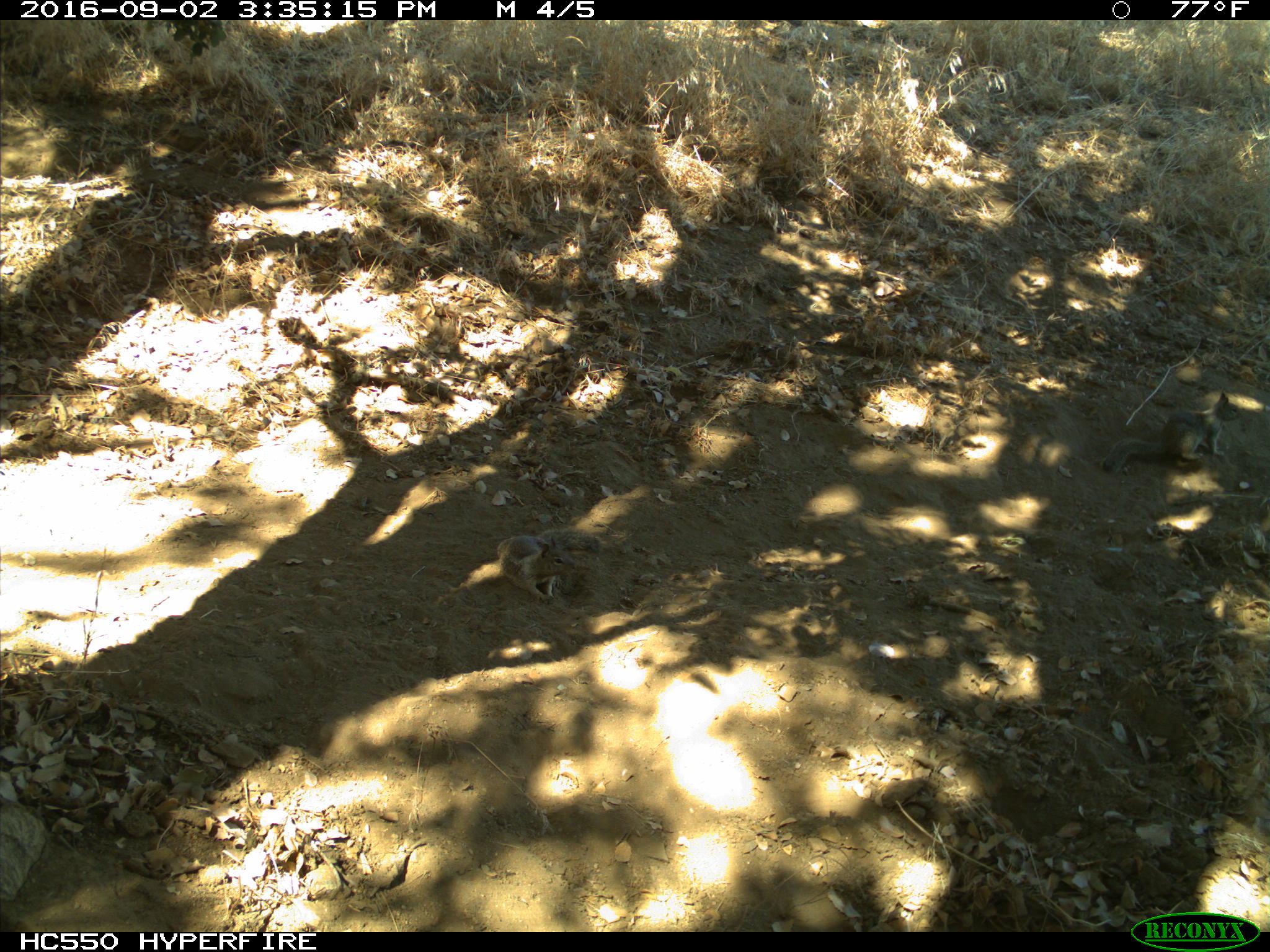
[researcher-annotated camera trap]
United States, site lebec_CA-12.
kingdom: Animalia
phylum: Chordata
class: Mammalia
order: Rodentia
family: Sciuridae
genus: Otospermophilus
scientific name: Otospermophilus beecheyi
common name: california ground squirrel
Otospermophilus beecheyi (california ground squirrel).